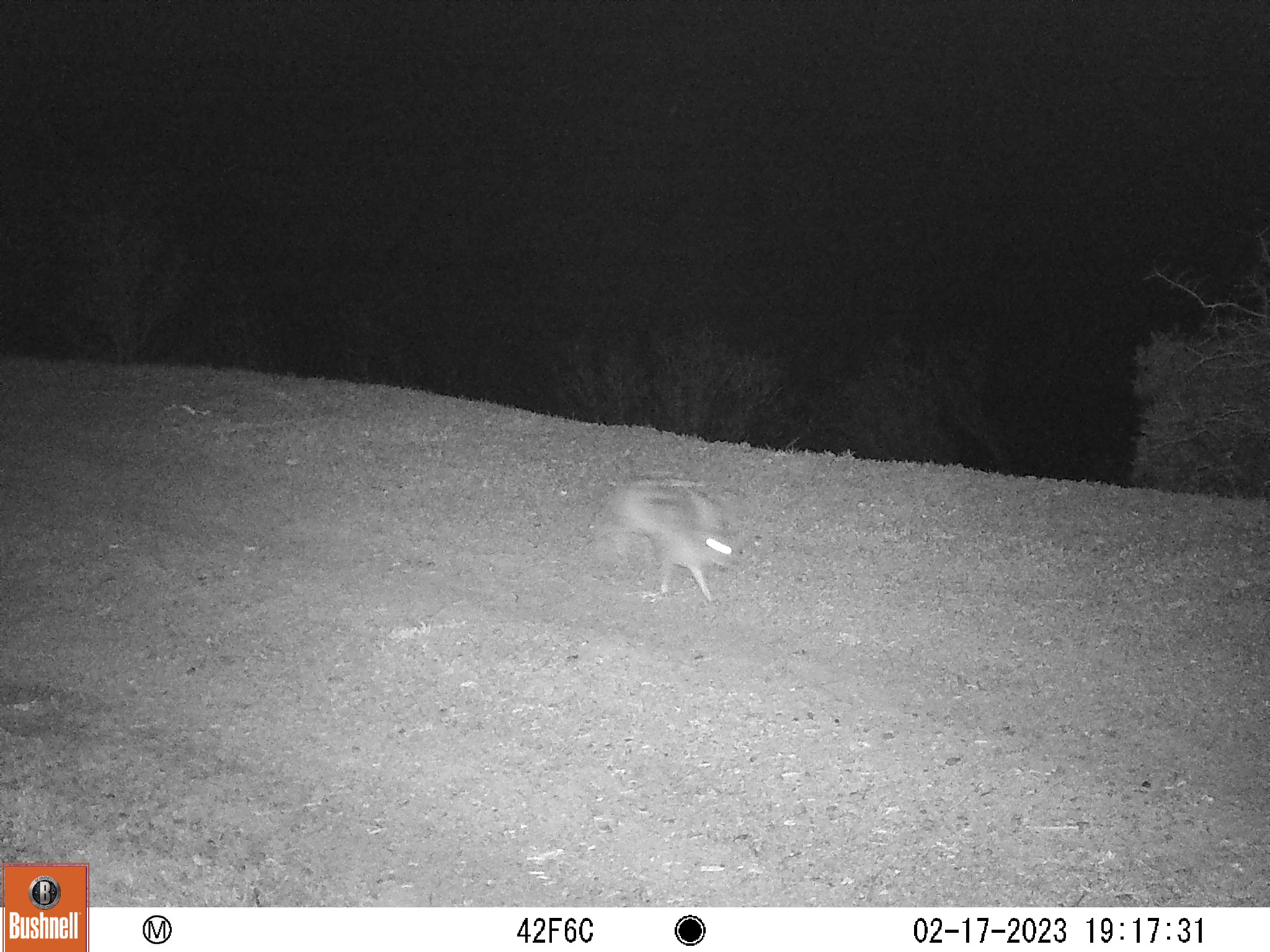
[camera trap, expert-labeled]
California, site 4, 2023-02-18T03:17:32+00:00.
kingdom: Animalia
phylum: Chordata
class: Mammalia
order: Lagomorpha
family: Leporidae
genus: Lepus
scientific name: Lepus californicus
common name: black-tailed jackrabbit